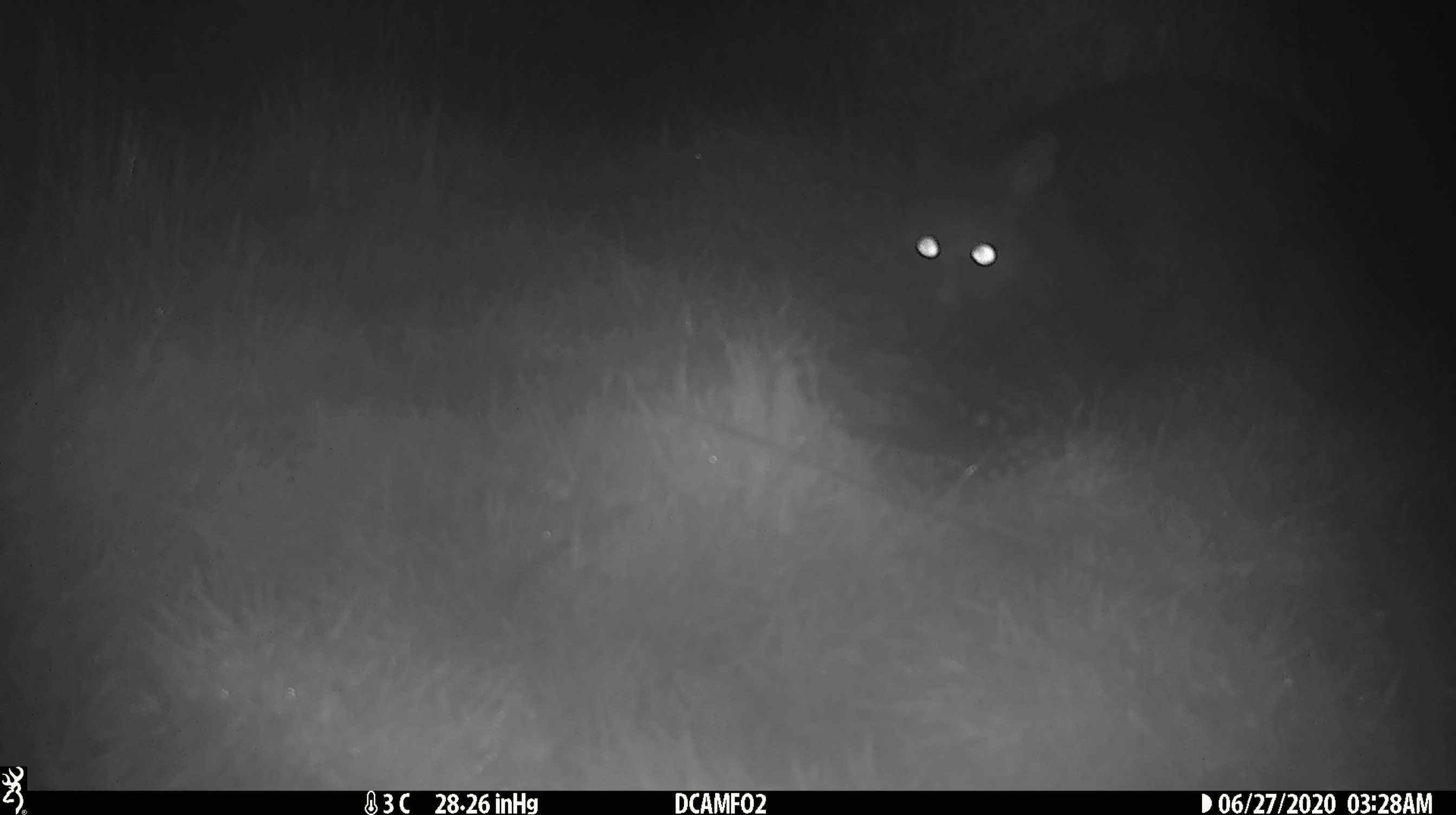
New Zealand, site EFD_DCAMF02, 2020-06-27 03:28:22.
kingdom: Animalia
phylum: Chordata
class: Mammalia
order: Diprotodontia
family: Phalangeridae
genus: Trichosurus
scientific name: Trichosurus vulpecula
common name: common brushtail possum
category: possum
Possum (common brushtail possum) (Trichosurus vulpecula).